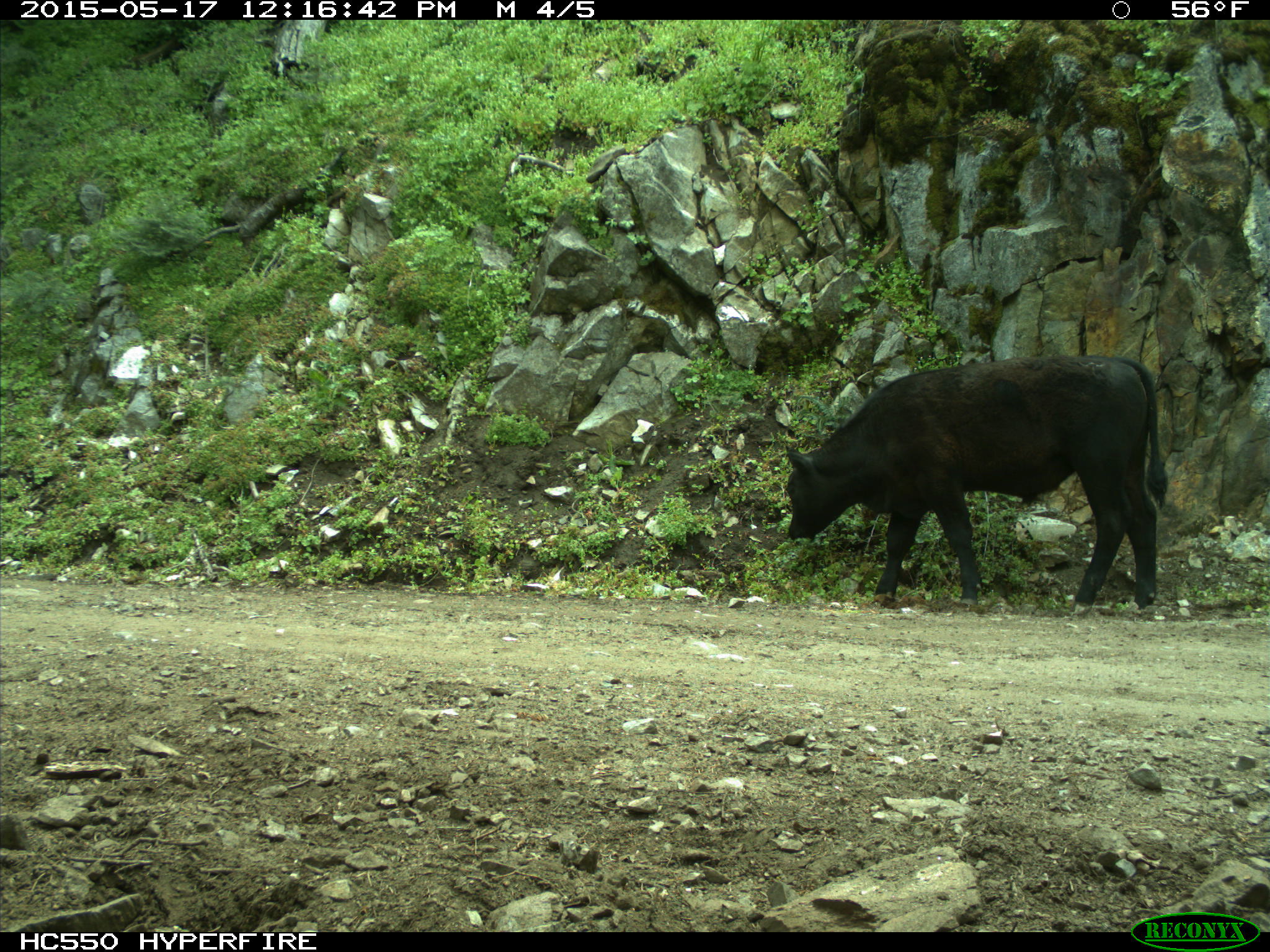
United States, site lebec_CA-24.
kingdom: Animalia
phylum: Chordata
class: Mammalia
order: Artiodactyla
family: Bovidae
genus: Bos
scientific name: Bos taurus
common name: domestic cow